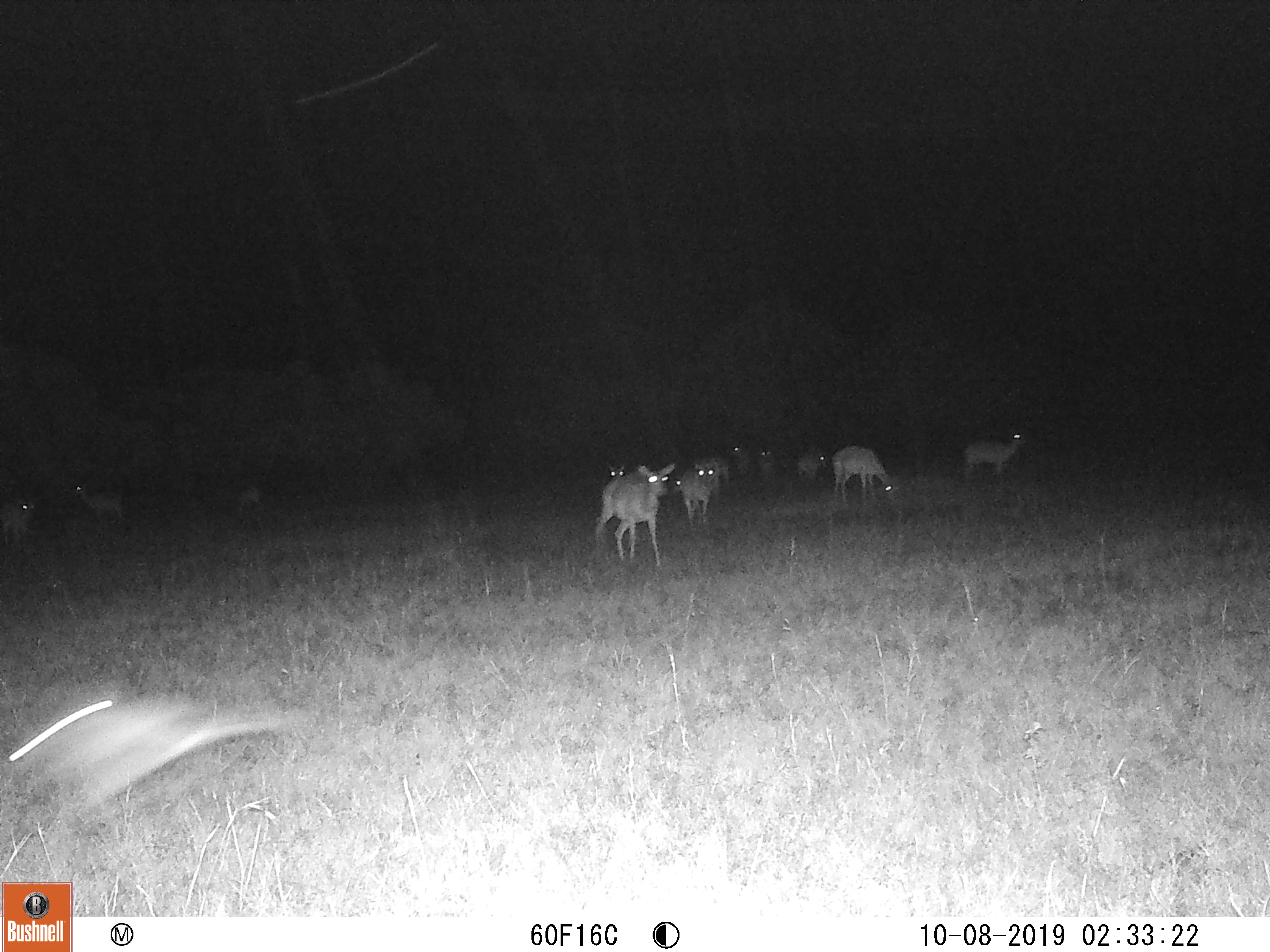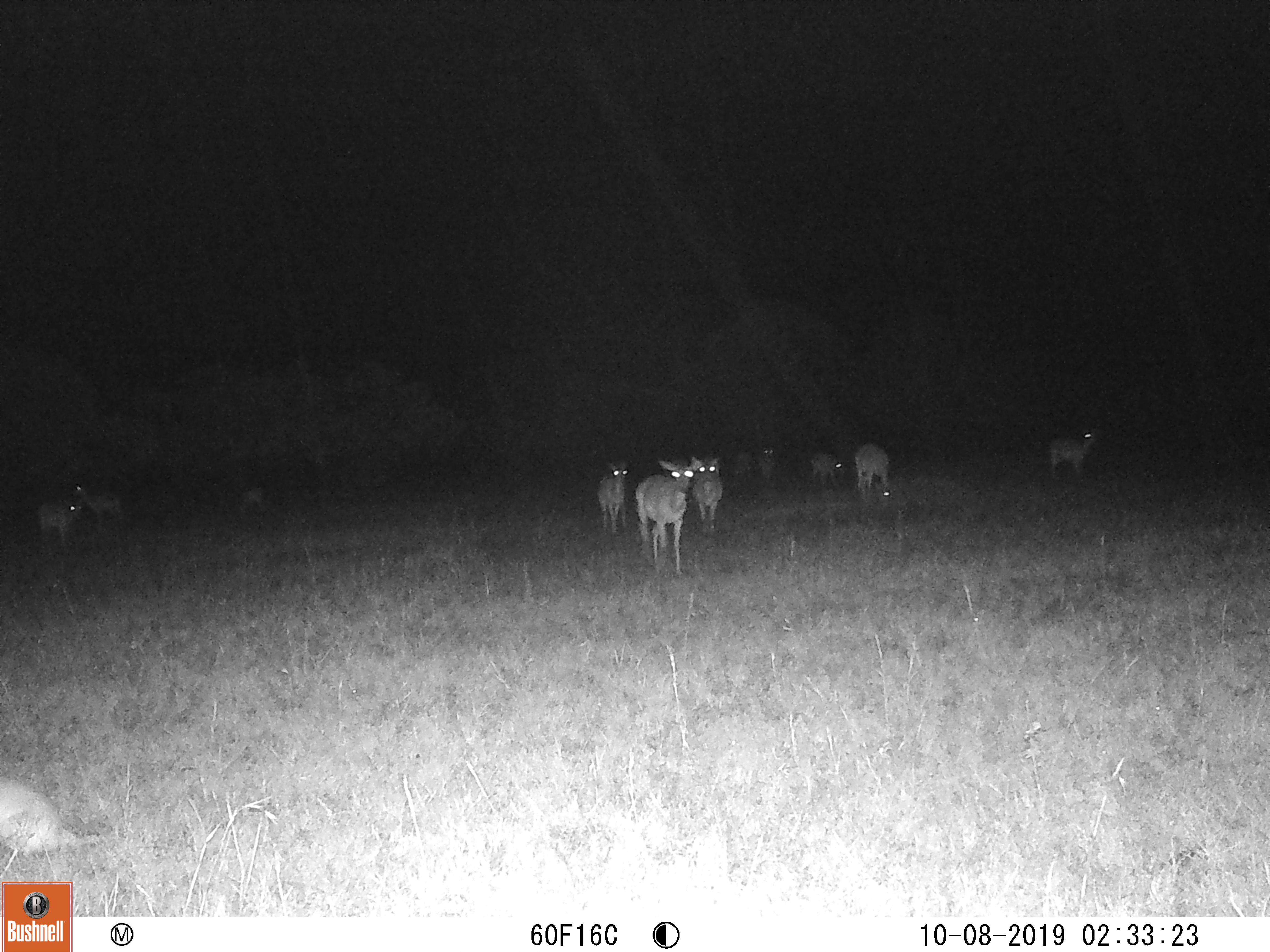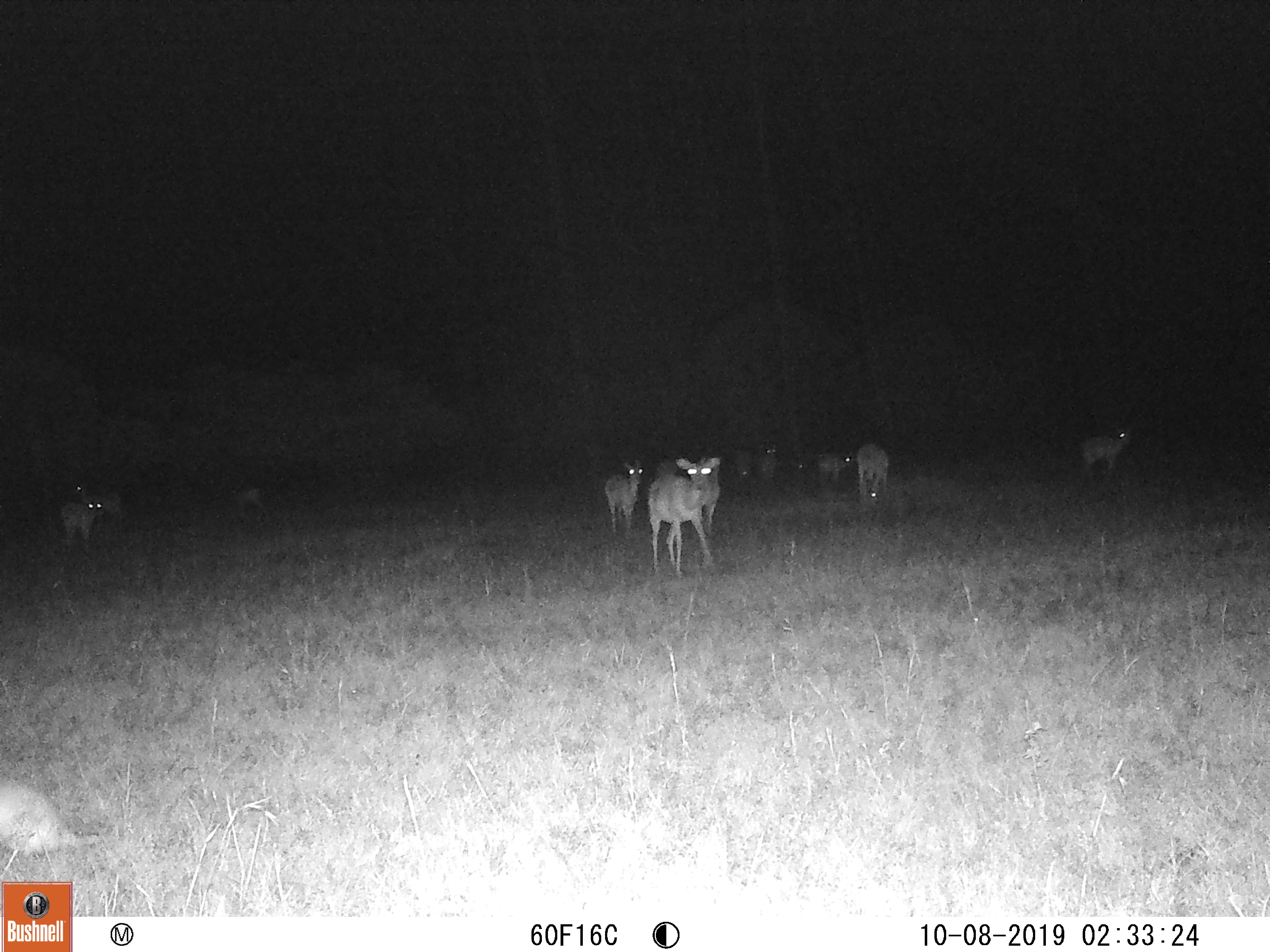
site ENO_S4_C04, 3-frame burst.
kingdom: Animalia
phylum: Chordata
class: Mammalia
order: Artiodactyla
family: Bovidae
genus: Aepyceros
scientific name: Aepyceros melampus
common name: impala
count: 11-50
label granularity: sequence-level